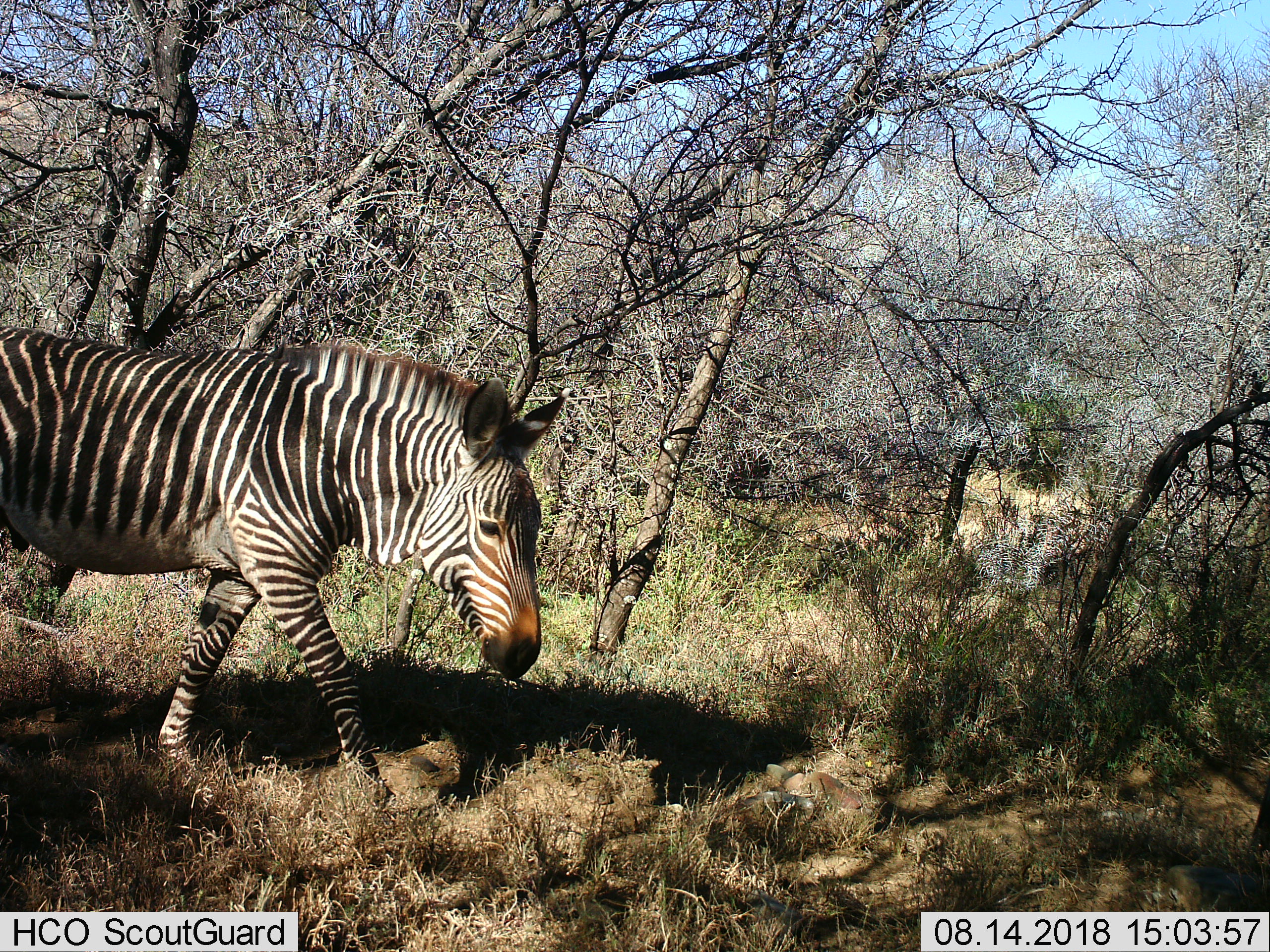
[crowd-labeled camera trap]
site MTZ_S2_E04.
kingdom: Animalia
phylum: Chordata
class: Mammalia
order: Perissodactyla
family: Equidae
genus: Equus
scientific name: Equus zebra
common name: mountain zebra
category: zebramountain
Zebramountain (mountain zebra) (Equus zebra), count 1. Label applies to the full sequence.